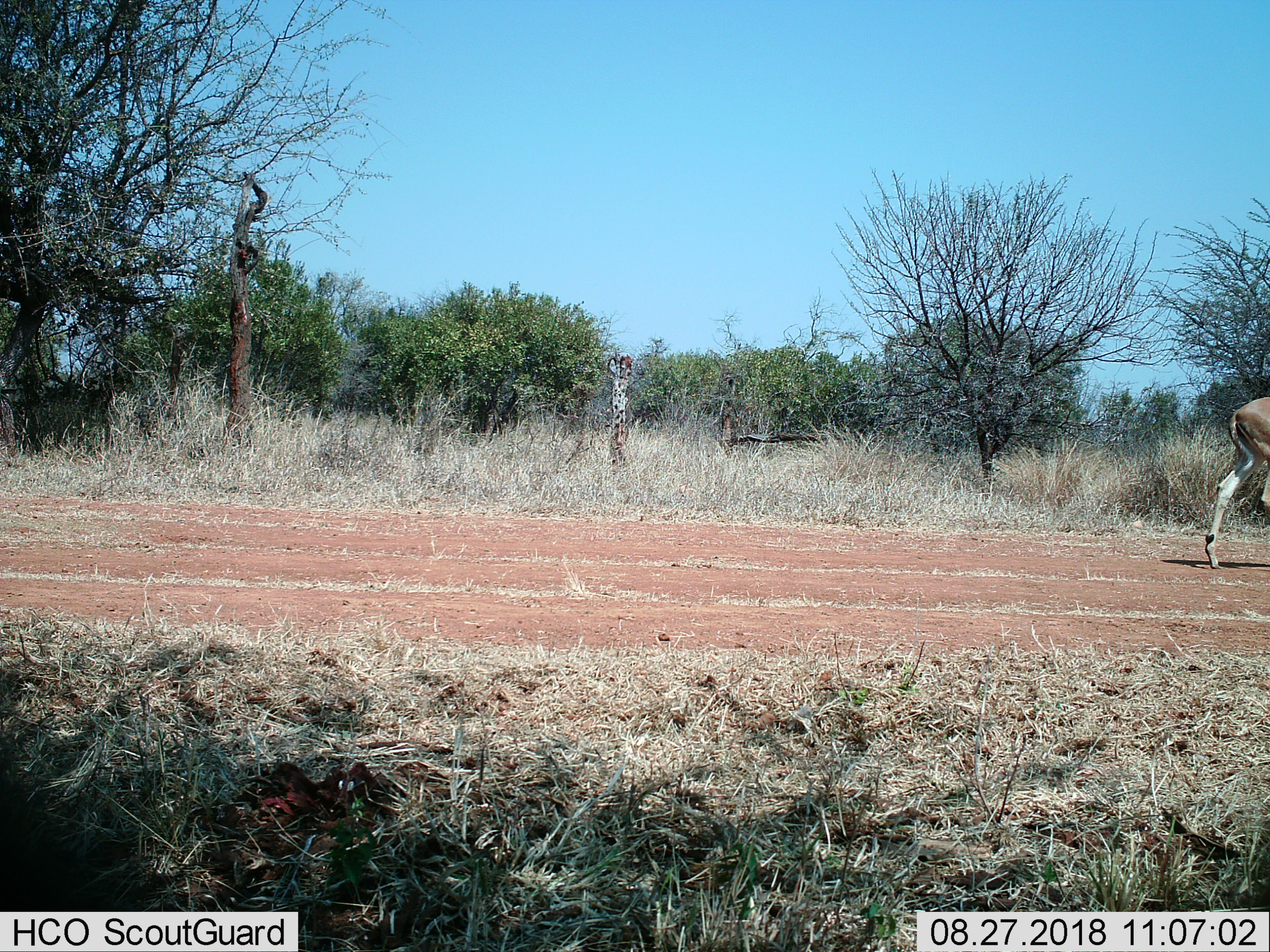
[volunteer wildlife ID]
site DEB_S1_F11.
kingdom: Animalia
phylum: Chordata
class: Mammalia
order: Artiodactyla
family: Bovidae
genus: Aepyceros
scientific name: Aepyceros melampus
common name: impala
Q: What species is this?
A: Impala (Aepyceros melampus).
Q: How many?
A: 1.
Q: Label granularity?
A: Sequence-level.